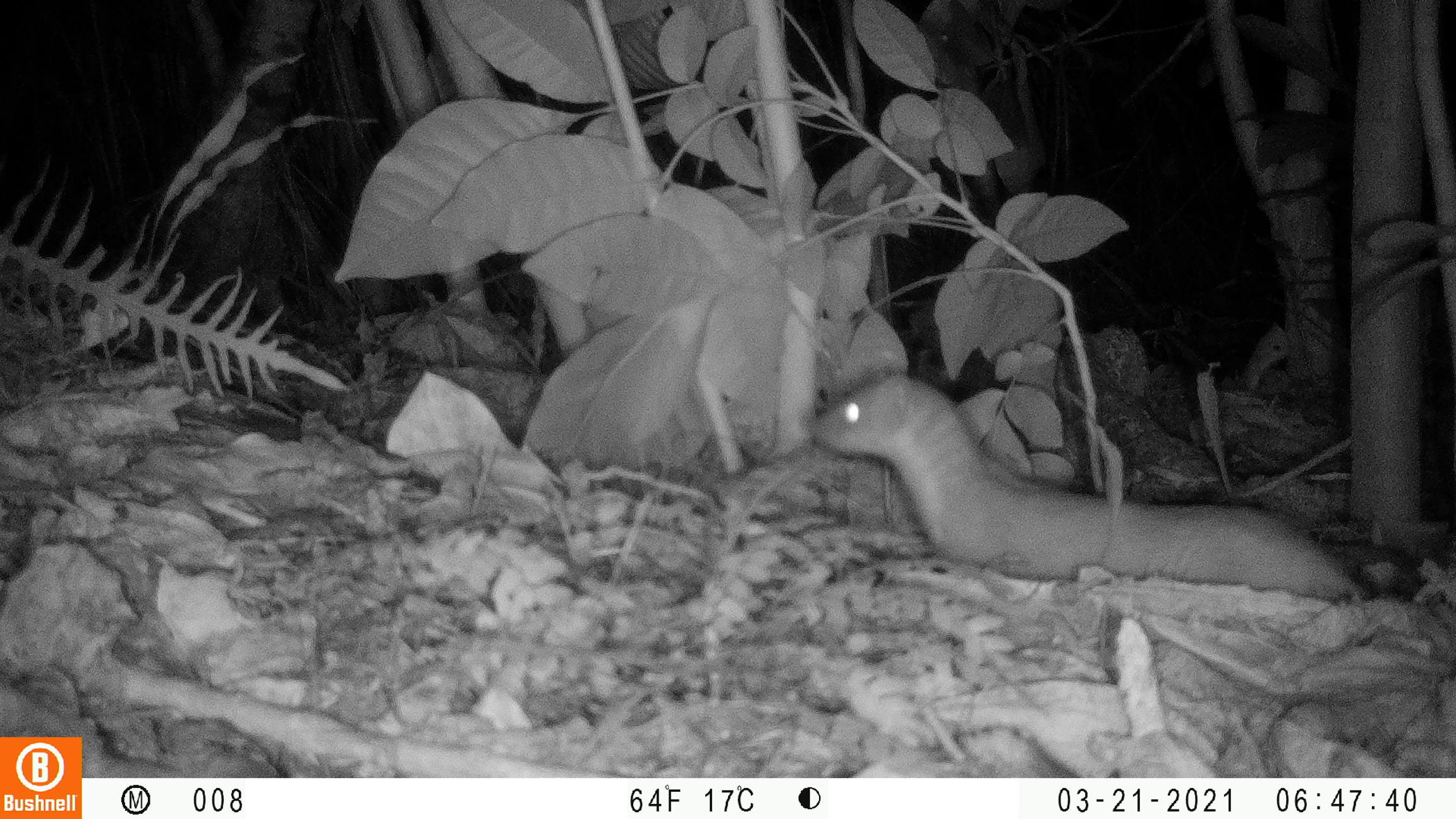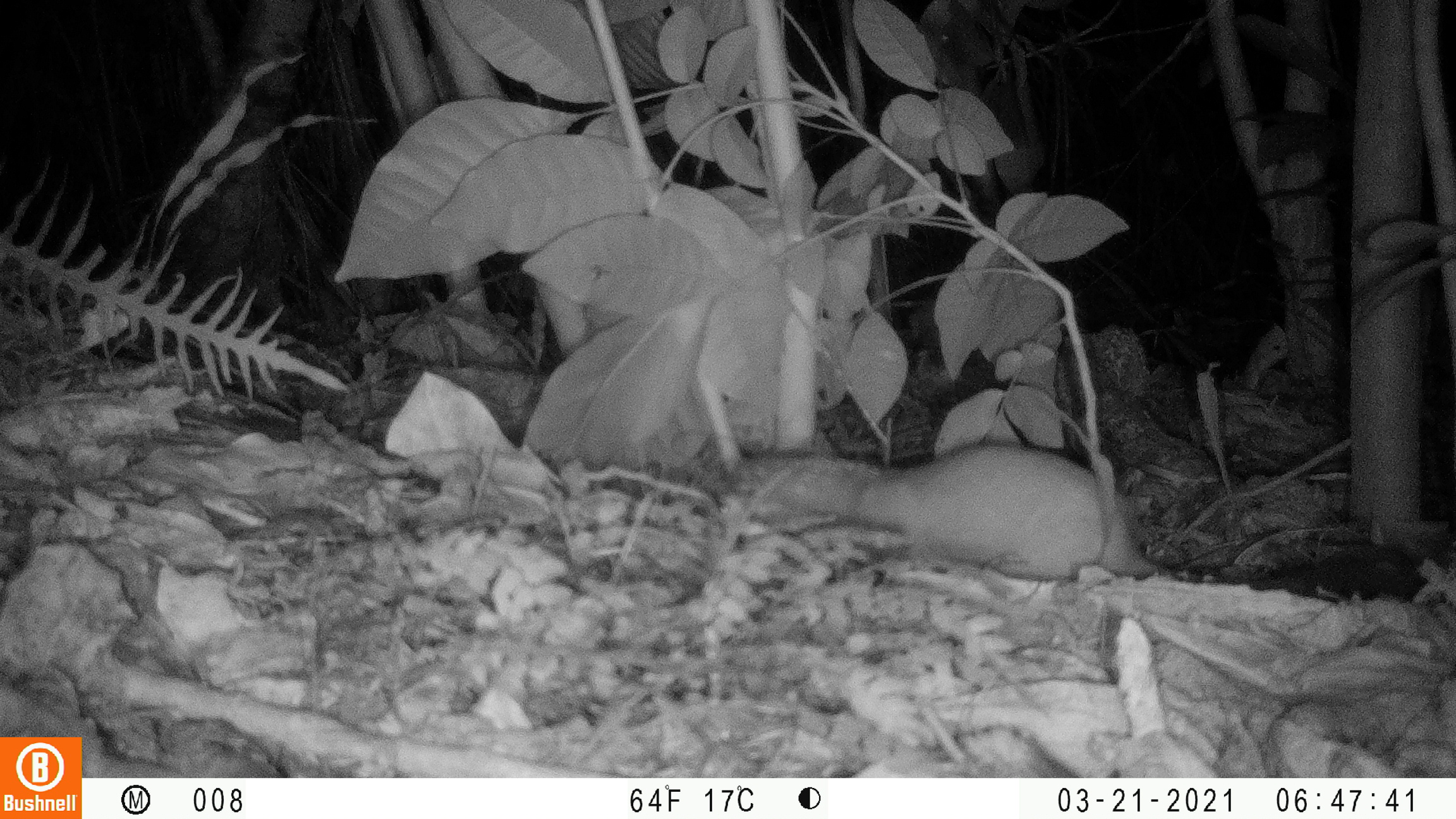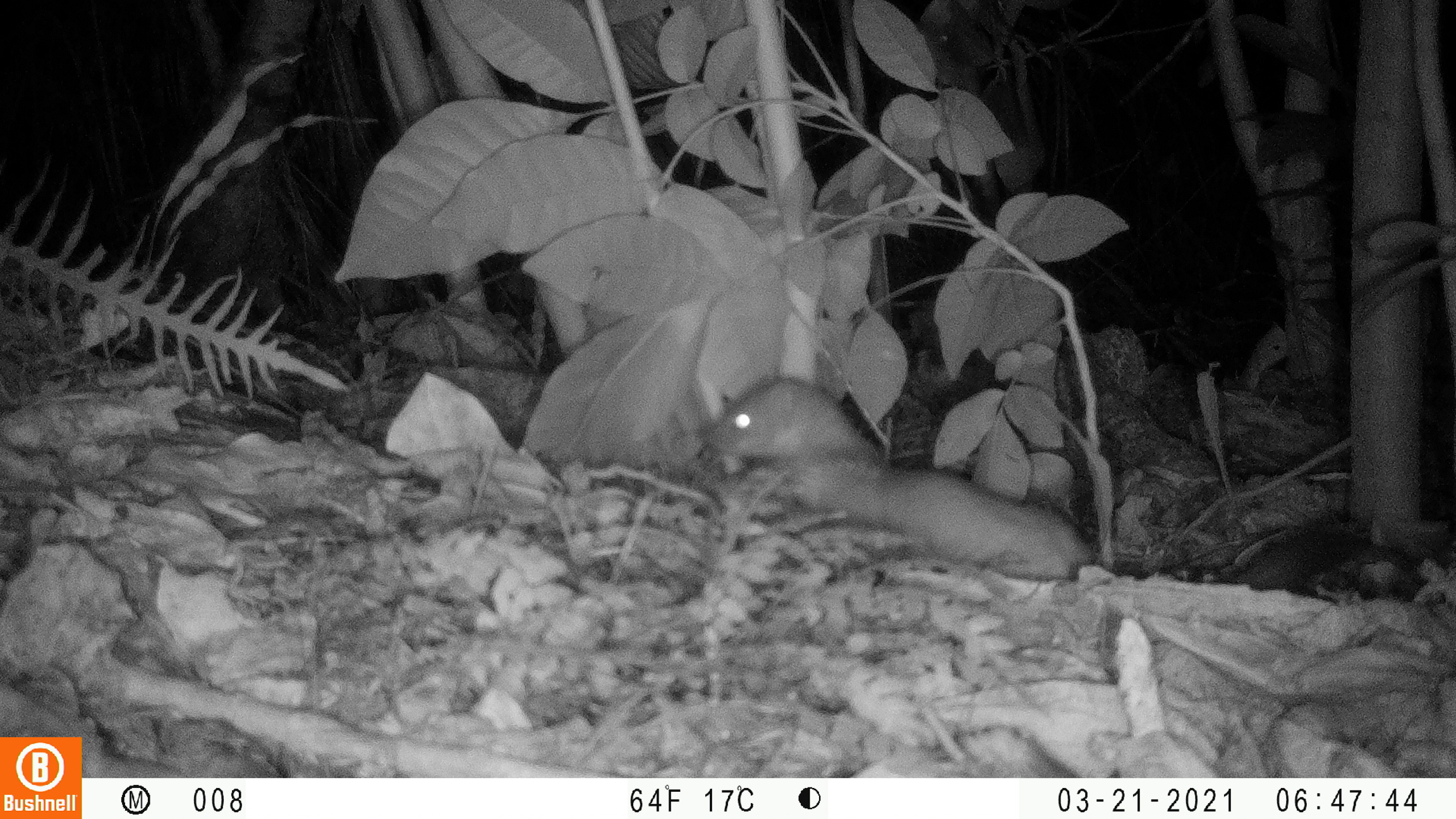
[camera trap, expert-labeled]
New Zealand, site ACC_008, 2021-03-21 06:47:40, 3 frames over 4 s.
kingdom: Animalia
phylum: Chordata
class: Mammalia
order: Carnivora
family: Mustelidae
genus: Mustela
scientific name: Mustela erminea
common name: stoat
Stoat (Mustela erminea).